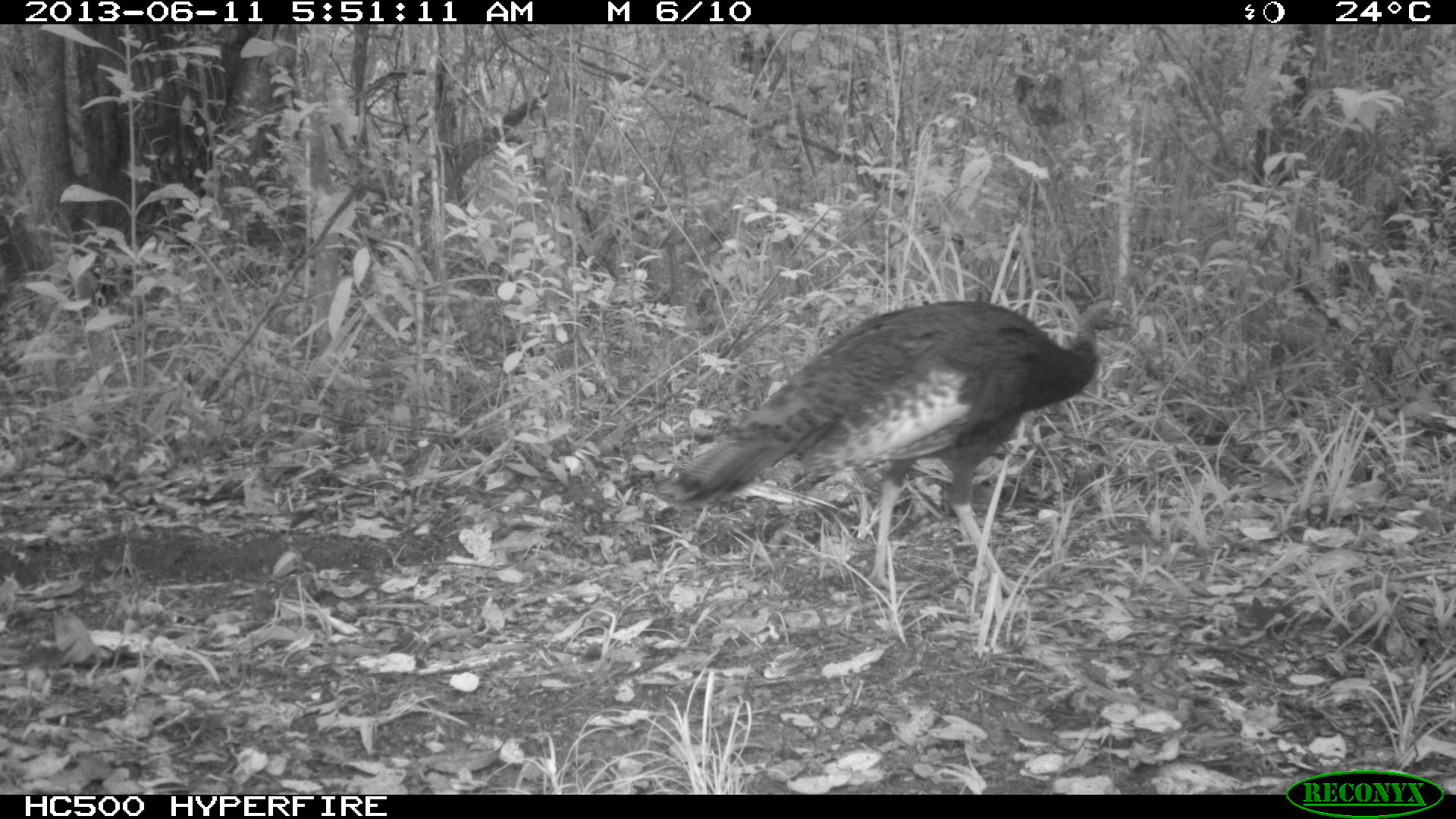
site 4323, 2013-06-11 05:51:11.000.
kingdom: Animalia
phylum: Chordata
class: Aves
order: Galliformes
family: Phasianidae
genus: Meleagris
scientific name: Meleagris ocellata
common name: ocellated turkey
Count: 1.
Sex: female.